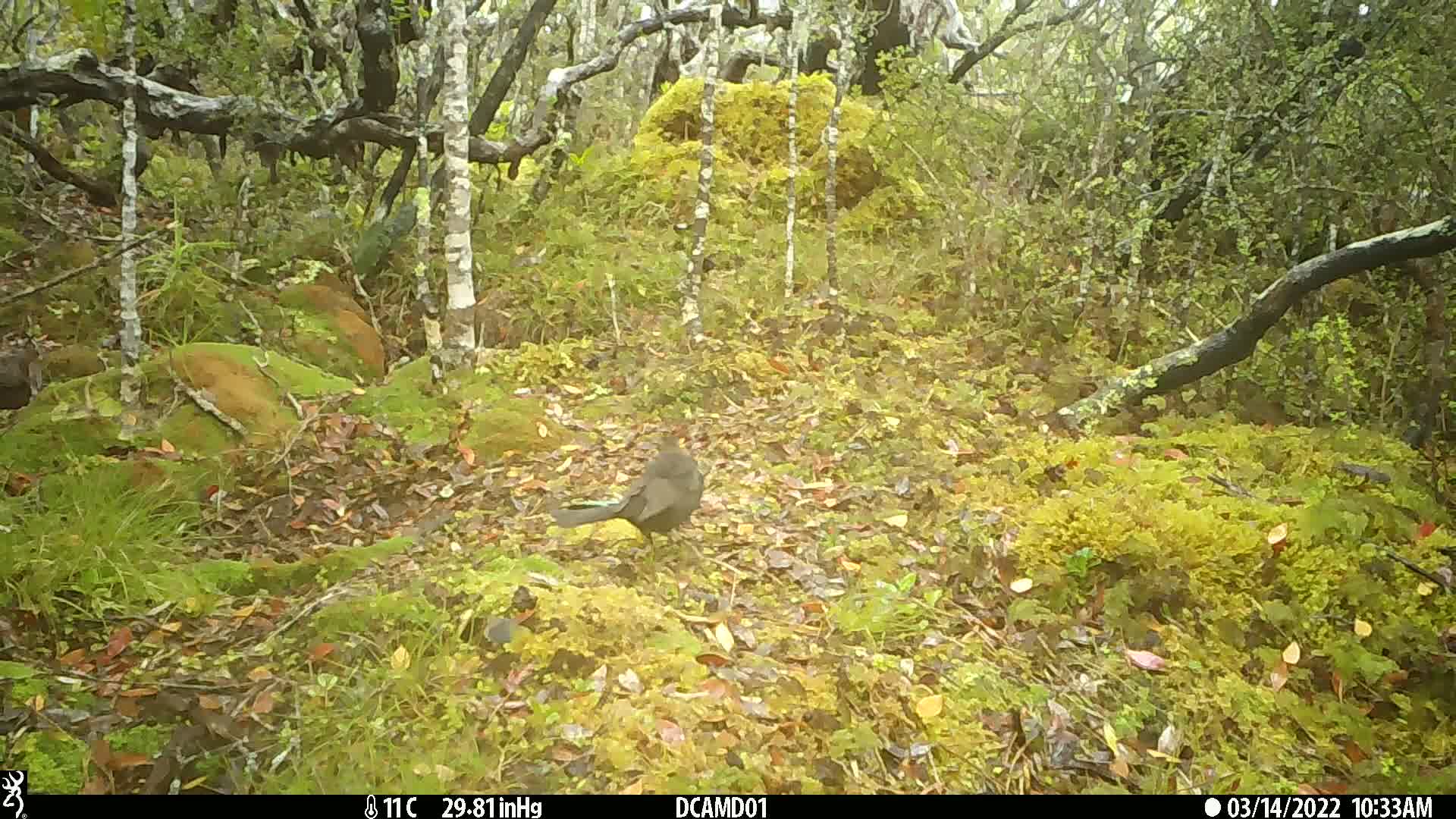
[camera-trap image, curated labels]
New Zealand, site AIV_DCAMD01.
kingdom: Animalia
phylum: Chordata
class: Aves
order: Passeriformes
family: Turdidae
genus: Turdus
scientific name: Turdus merula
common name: eurasian blackbird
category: blackbird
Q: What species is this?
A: Blackbird (eurasian blackbird) (Turdus merula).